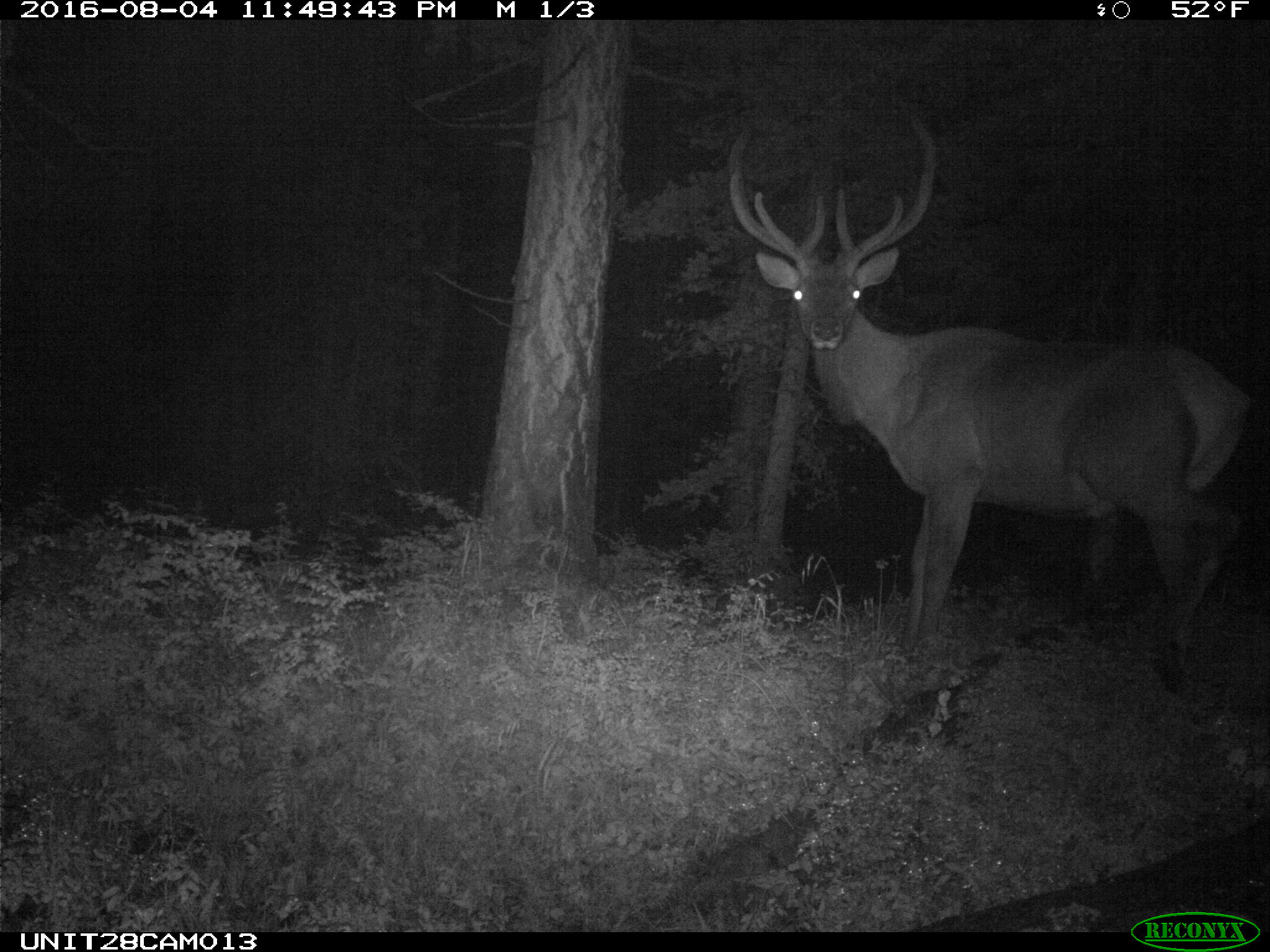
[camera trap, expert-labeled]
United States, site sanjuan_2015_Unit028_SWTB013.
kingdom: Animalia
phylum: Chordata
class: Mammalia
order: Artiodactyla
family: Cervidae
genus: Cervus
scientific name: Cervus elaphus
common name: red deer